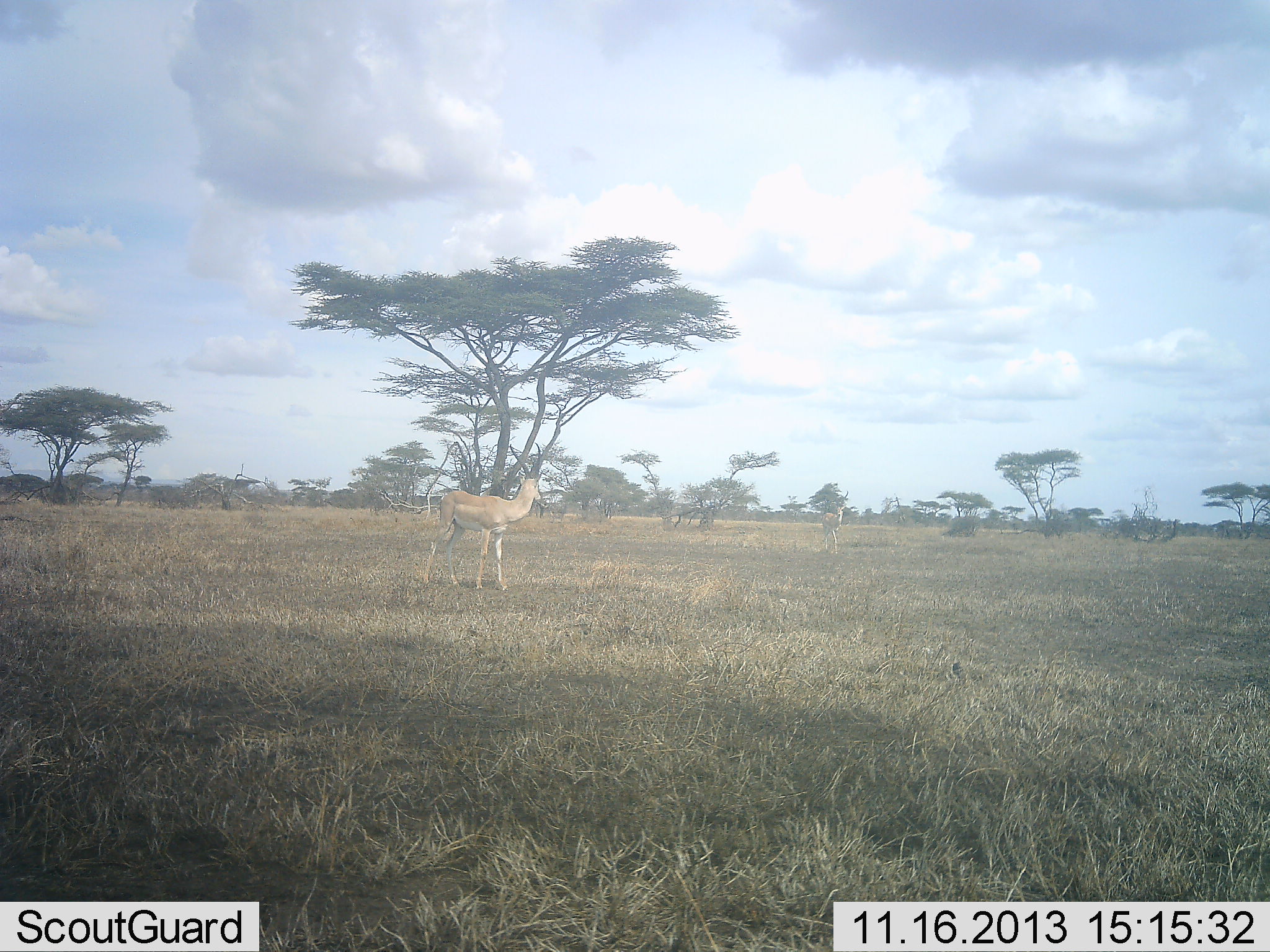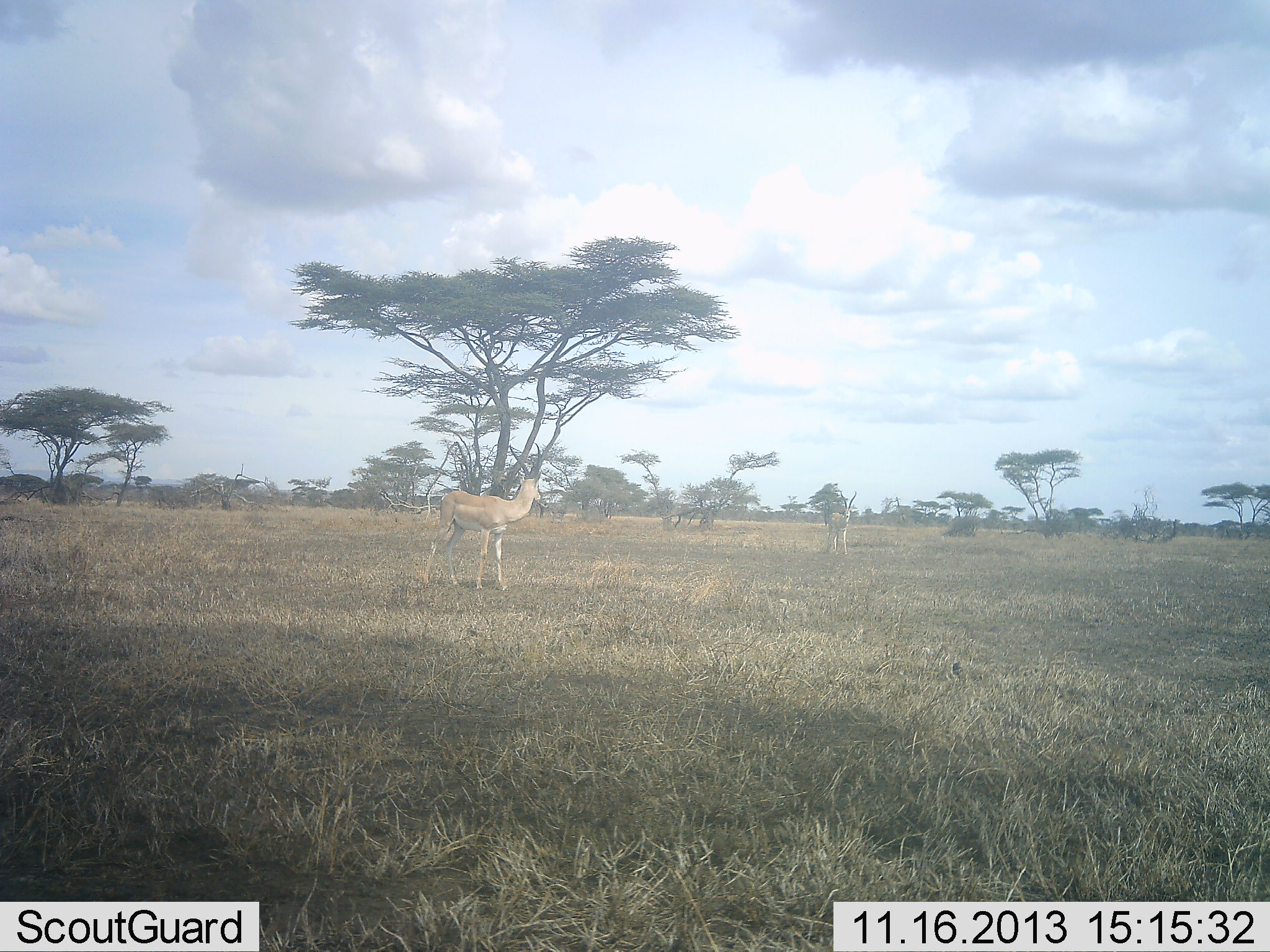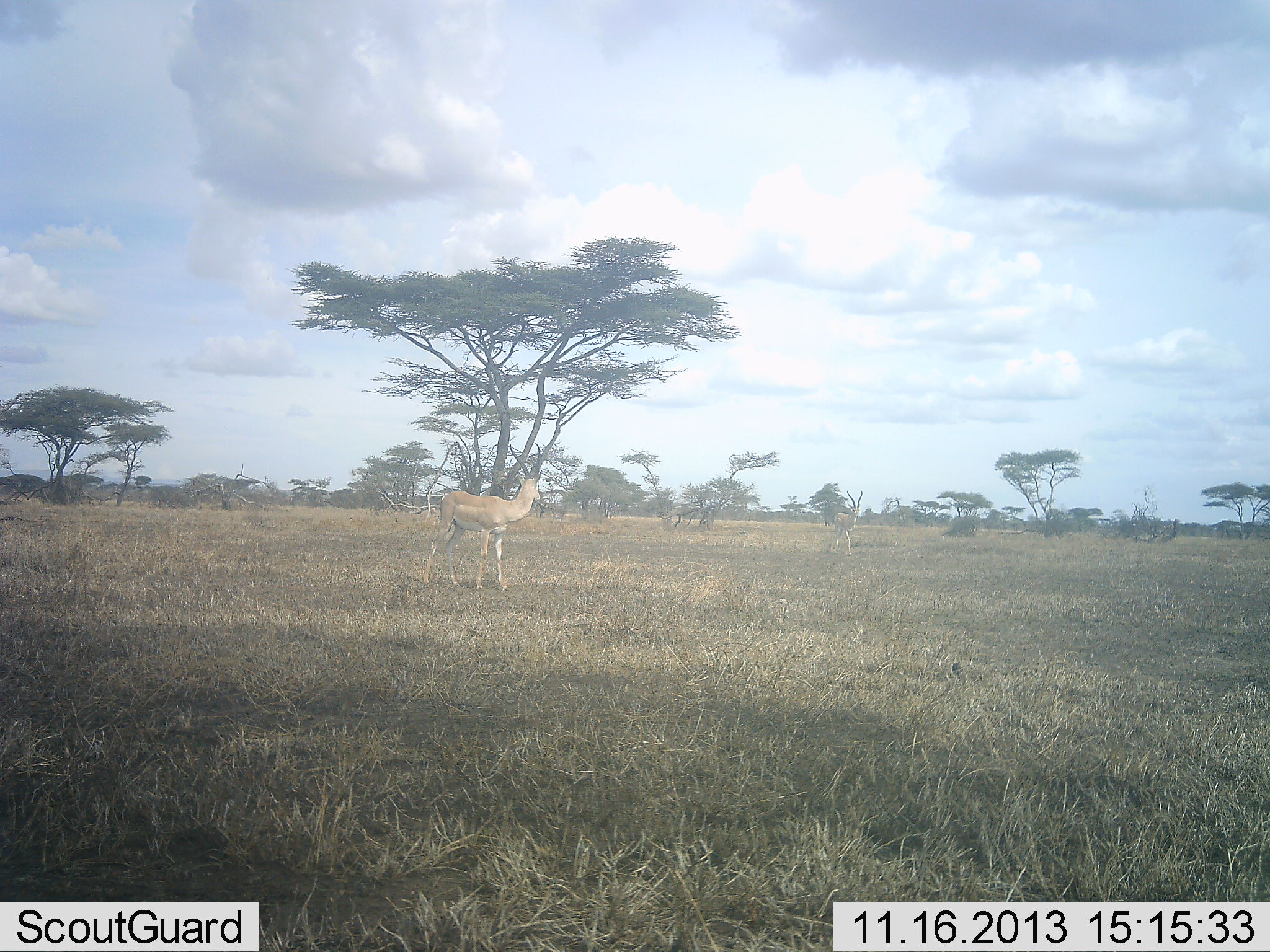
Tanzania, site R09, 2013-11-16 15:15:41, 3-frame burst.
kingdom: Animalia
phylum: Chordata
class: Mammalia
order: Artiodactyla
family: Bovidae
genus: Nanger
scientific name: Nanger granti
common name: grant's gazelle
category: gazellegrants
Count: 2.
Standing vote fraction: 87%.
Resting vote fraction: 0%.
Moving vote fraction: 53%.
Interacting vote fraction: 7%.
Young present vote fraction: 0%.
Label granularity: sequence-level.